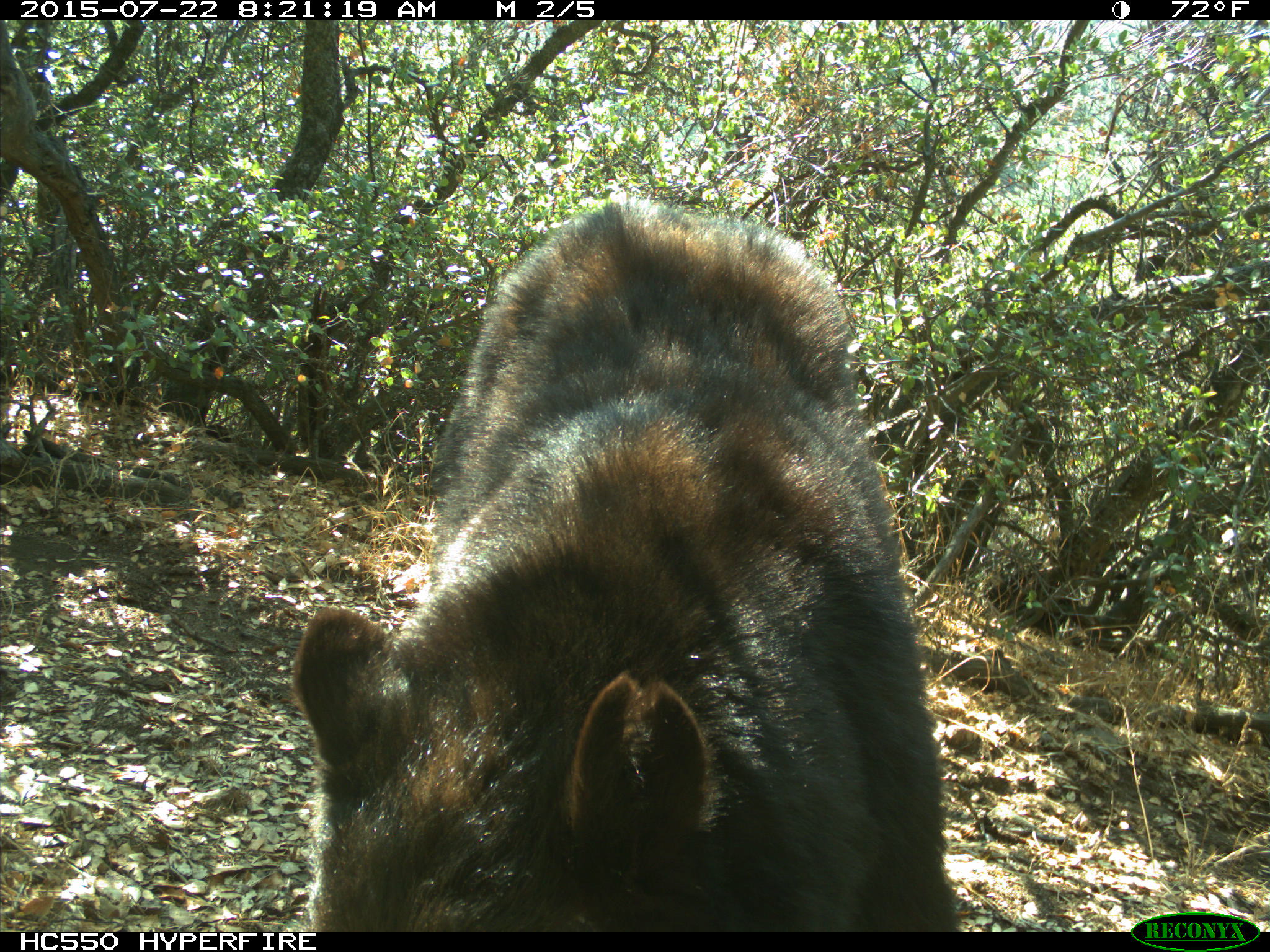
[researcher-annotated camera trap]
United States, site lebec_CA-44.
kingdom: Animalia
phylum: Chordata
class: Mammalia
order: Carnivora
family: Ursidae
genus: Ursus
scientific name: Ursus americanus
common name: american black bear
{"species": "Ursus americanus (american black bear)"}